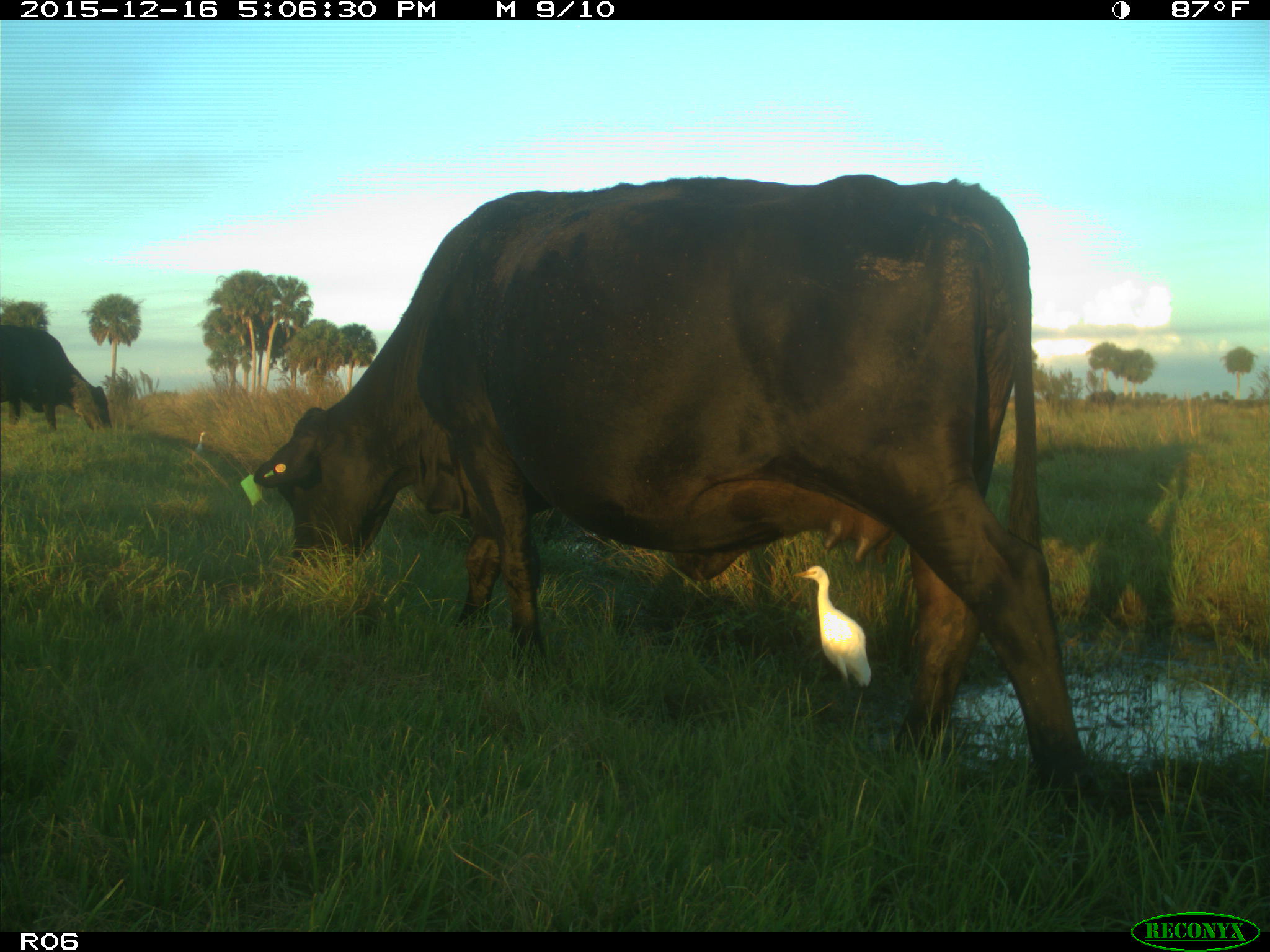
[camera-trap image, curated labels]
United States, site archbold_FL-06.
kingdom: Animalia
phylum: Chordata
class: Mammalia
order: Artiodactyla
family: Bovidae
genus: Bos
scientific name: Bos taurus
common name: domestic cow